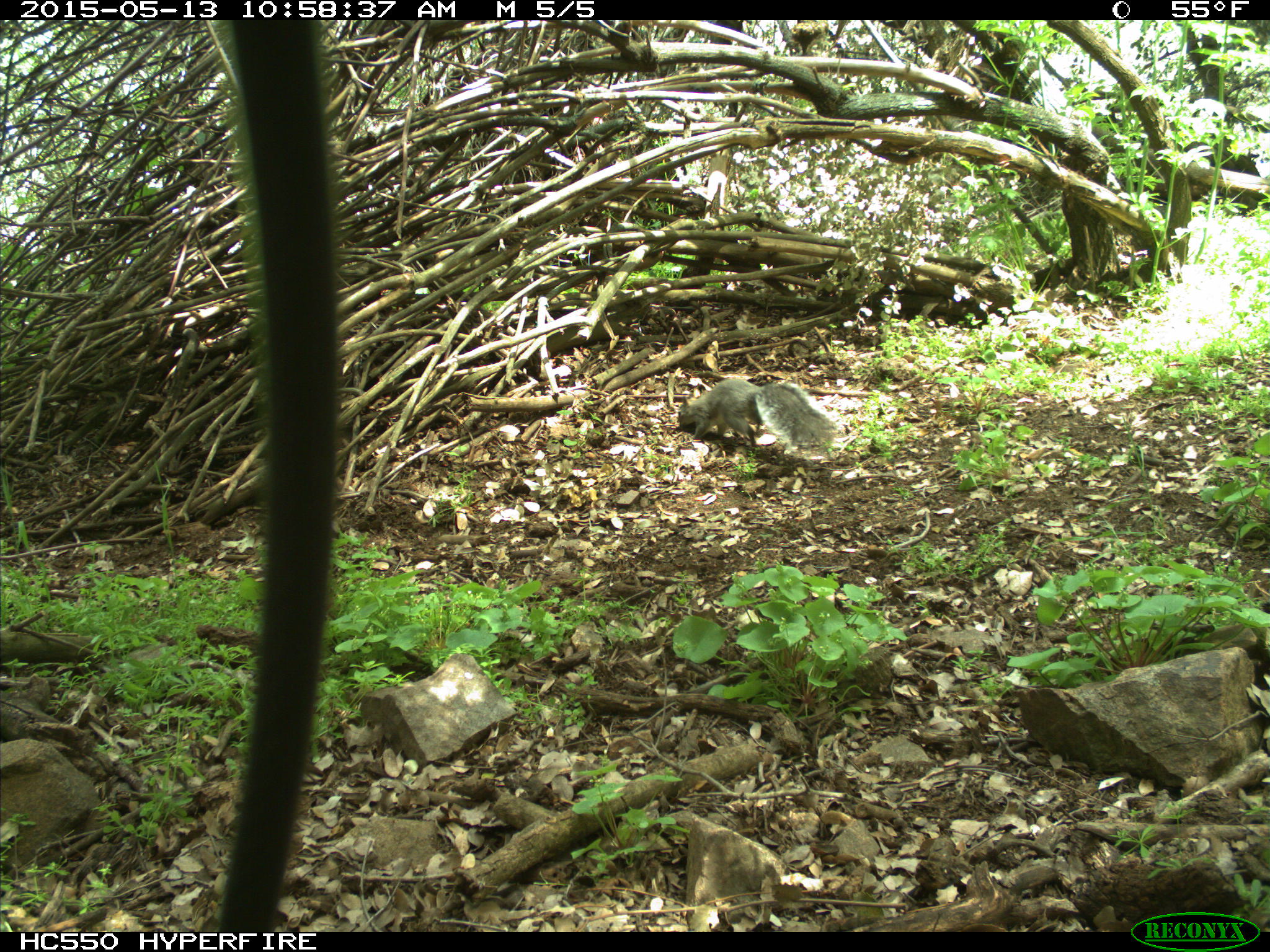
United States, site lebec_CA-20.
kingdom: Animalia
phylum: Chordata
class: Mammalia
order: Rodentia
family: Sciuridae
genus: Sciurus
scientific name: Sciurus carolinensis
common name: eastern gray squirrel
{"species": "Sciurus carolinensis (eastern gray squirrel)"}